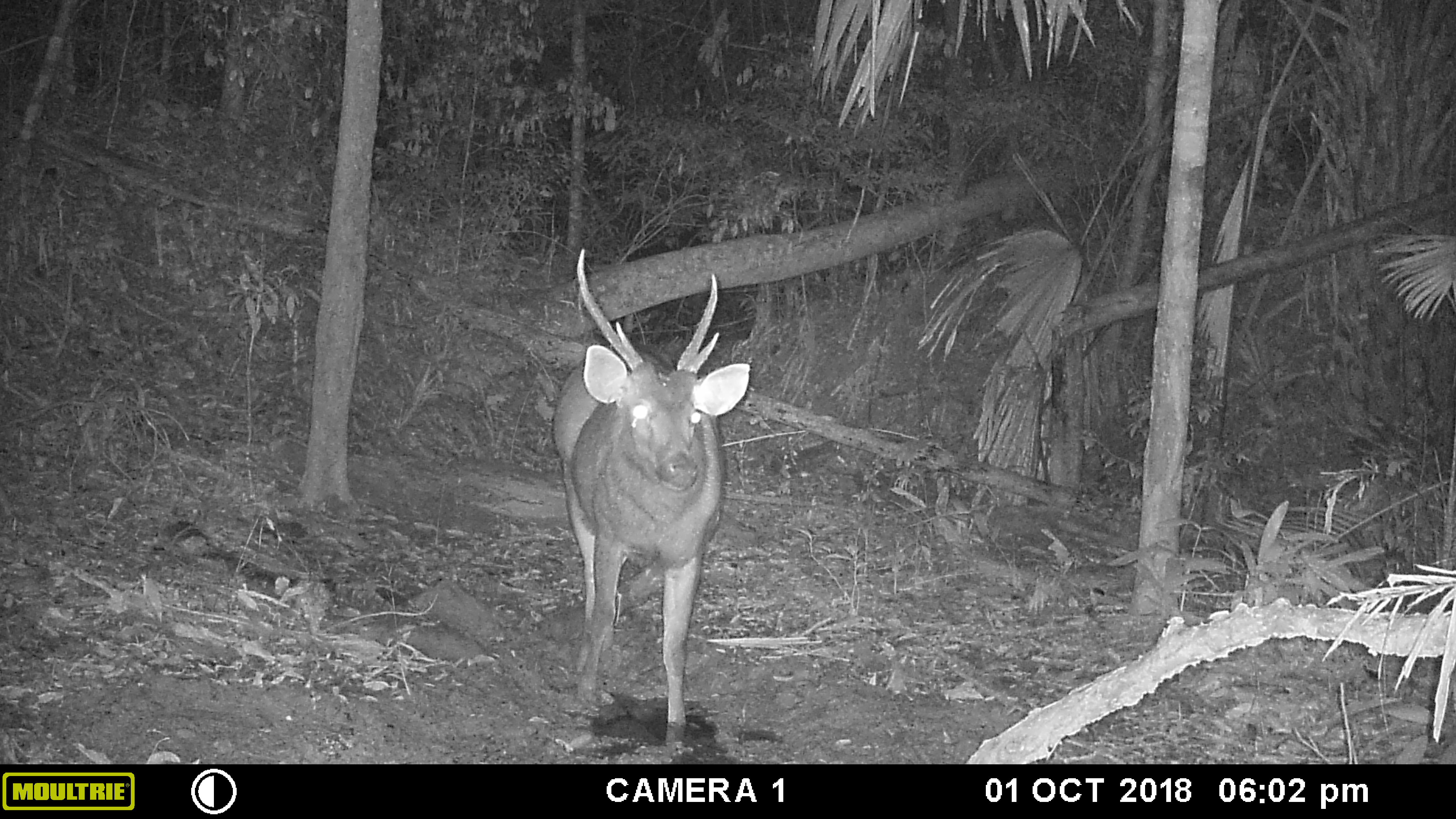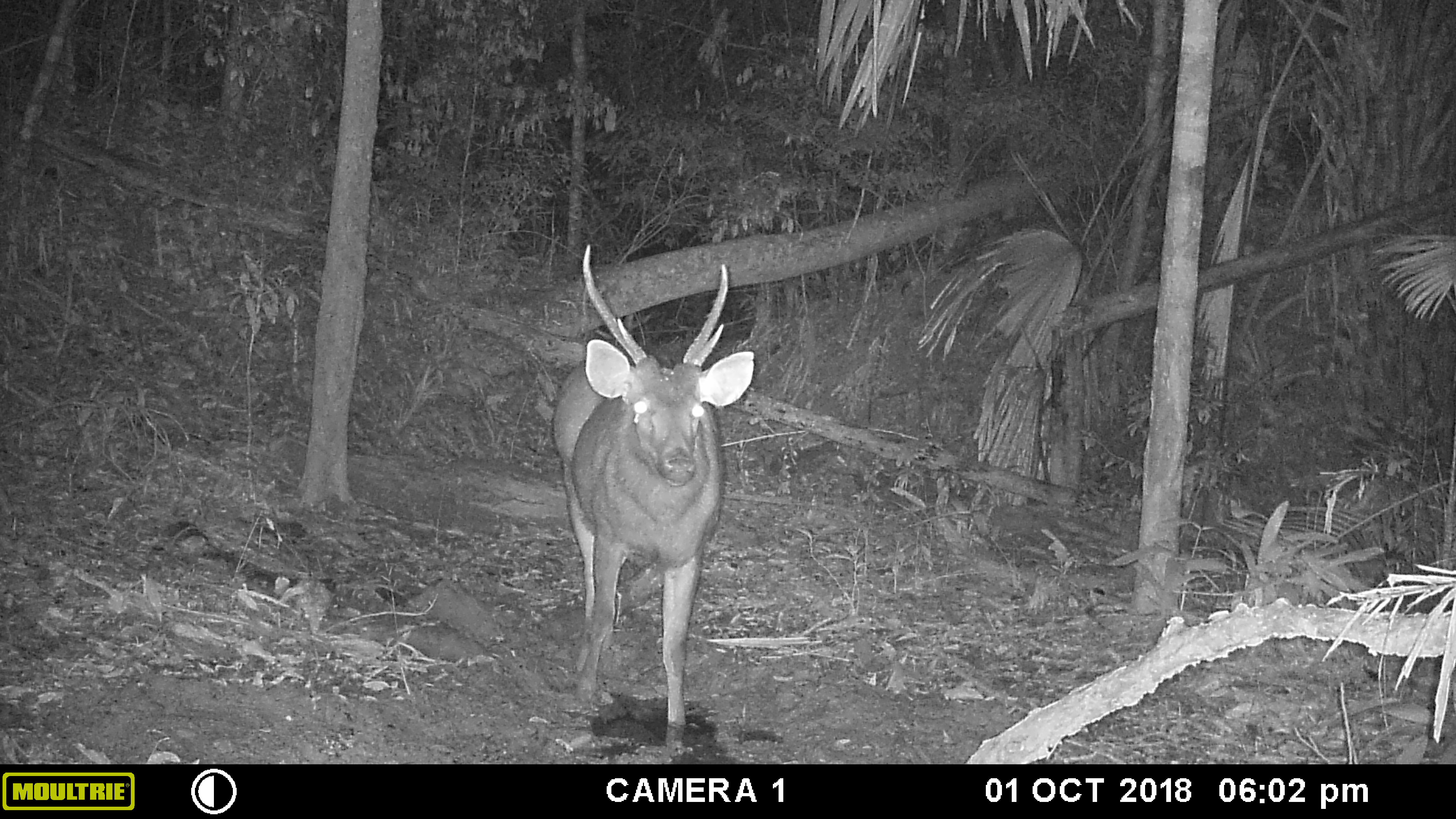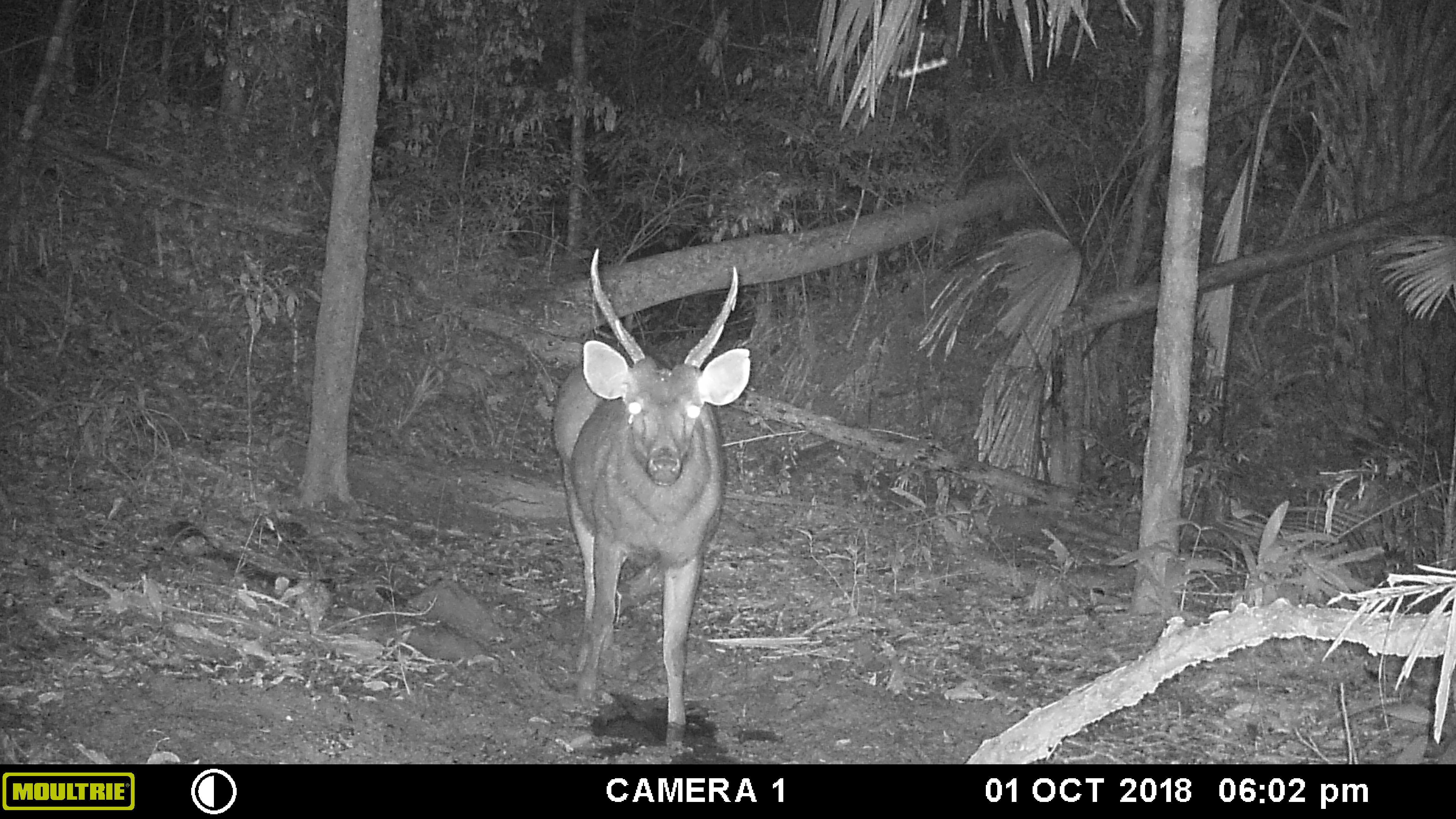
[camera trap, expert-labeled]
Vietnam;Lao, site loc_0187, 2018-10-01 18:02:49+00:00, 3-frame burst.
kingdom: Animalia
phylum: Chordata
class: Mammalia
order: Artiodactyla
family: Cervidae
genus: Rusa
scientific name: Rusa unicolor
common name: sambar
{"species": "sambar (Rusa unicolor)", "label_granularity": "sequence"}